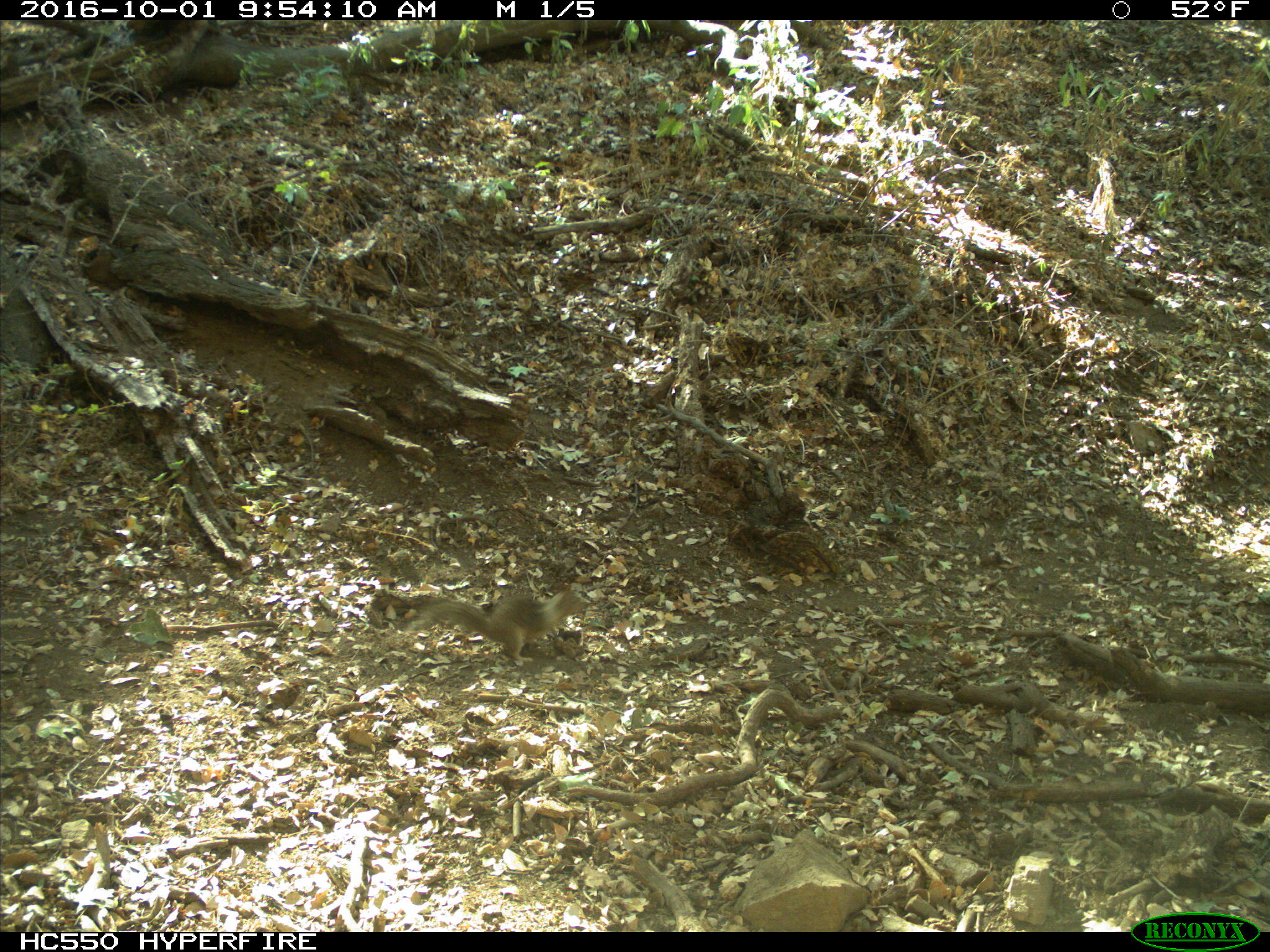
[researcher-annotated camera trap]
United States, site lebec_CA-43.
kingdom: Animalia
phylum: Chordata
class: Mammalia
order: Rodentia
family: Sciuridae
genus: Otospermophilus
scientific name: Otospermophilus beecheyi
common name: california ground squirrel